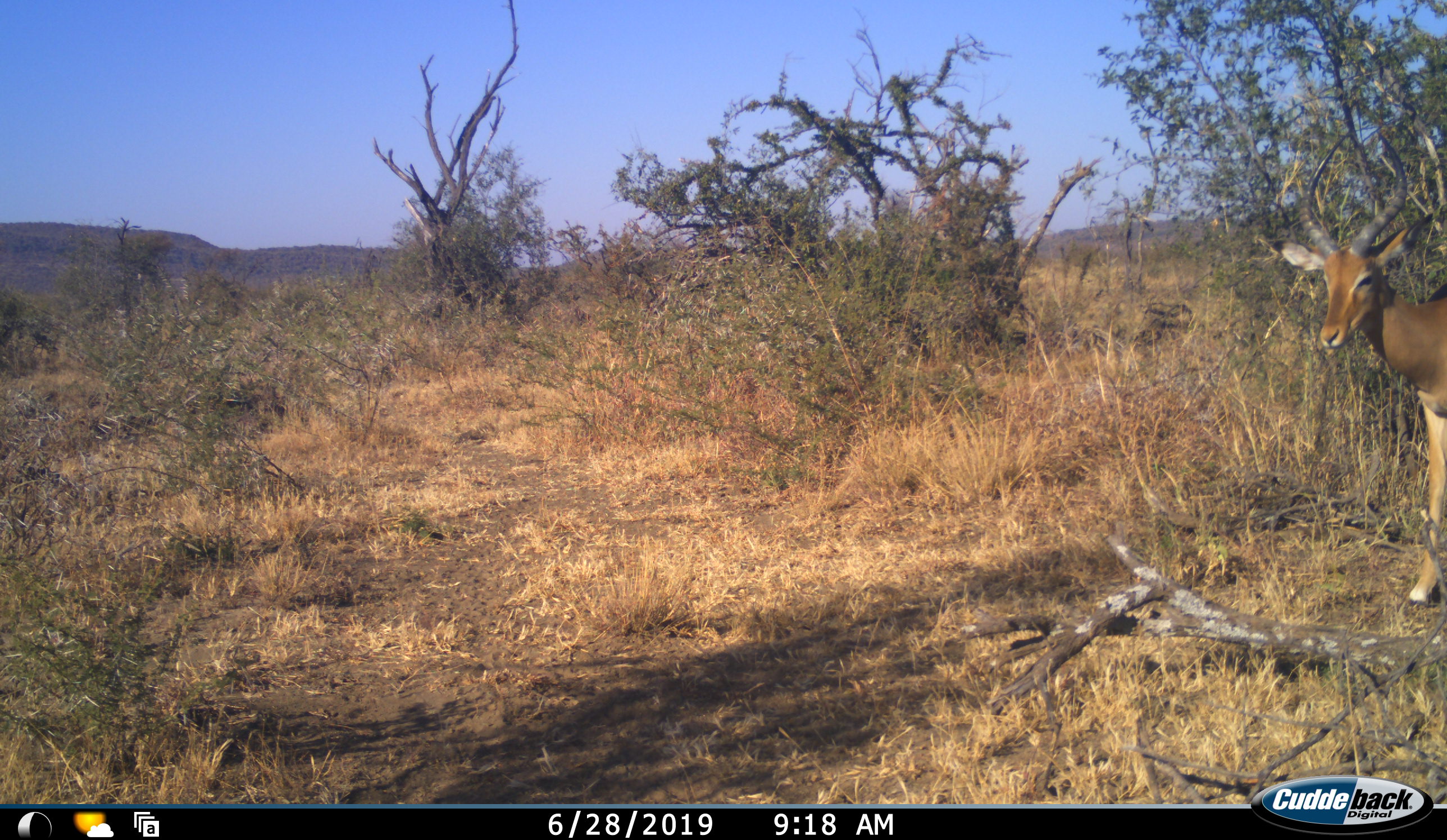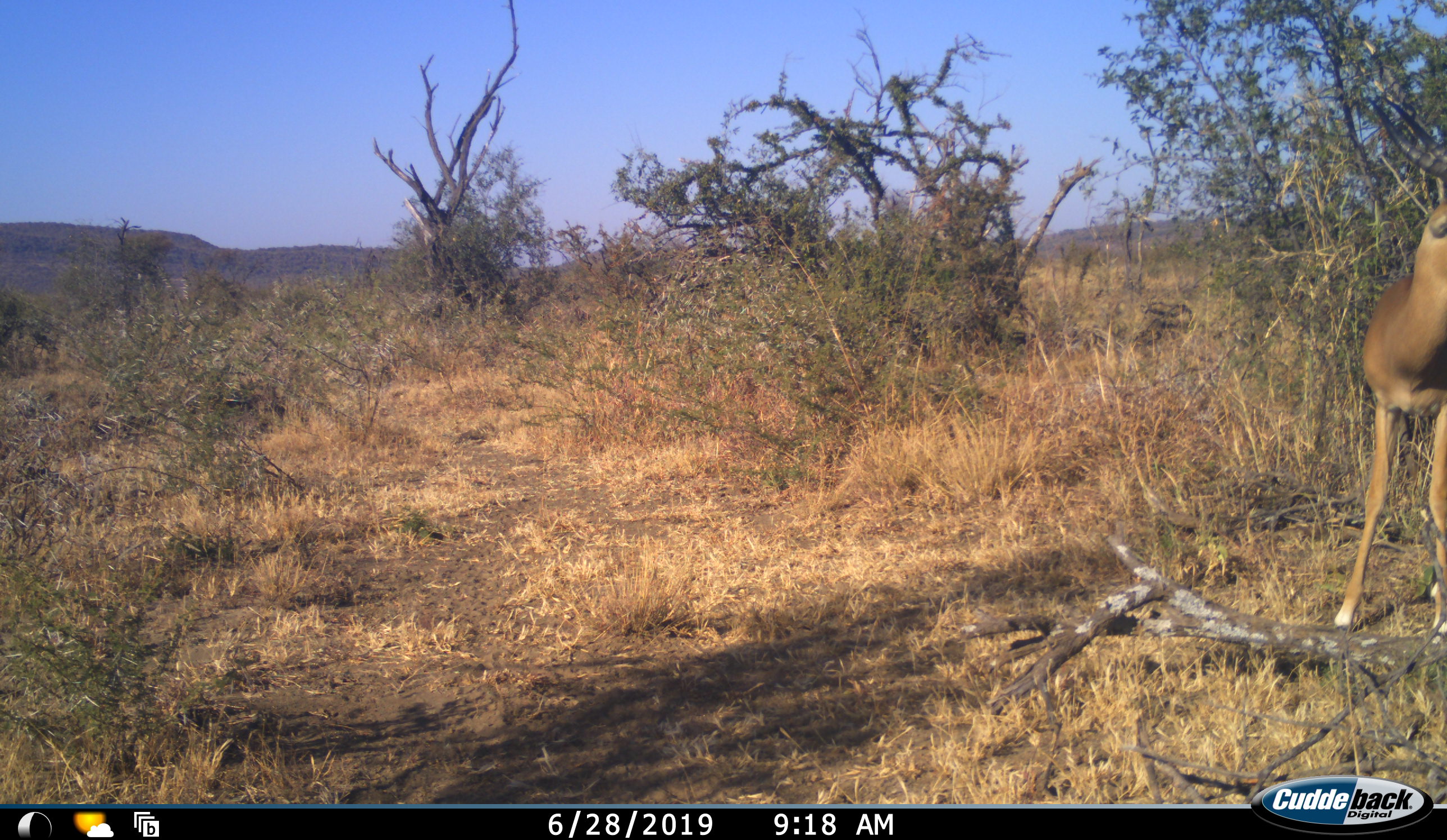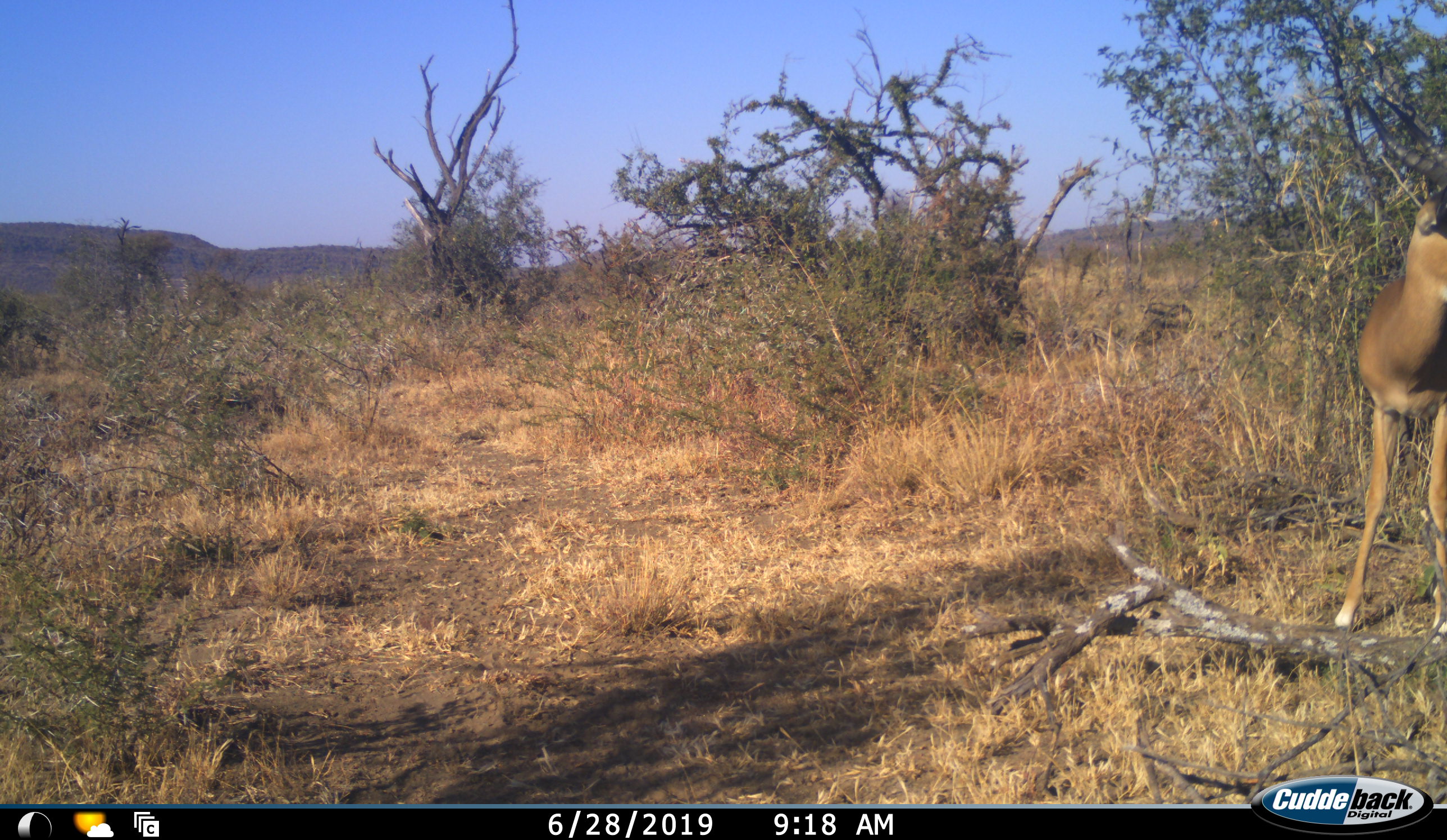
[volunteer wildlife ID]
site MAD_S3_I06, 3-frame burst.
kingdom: Animalia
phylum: Chordata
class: Mammalia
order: Artiodactyla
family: Bovidae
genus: Aepyceros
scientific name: Aepyceros melampus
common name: impala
Impala (Aepyceros melampus), count 1. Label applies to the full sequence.